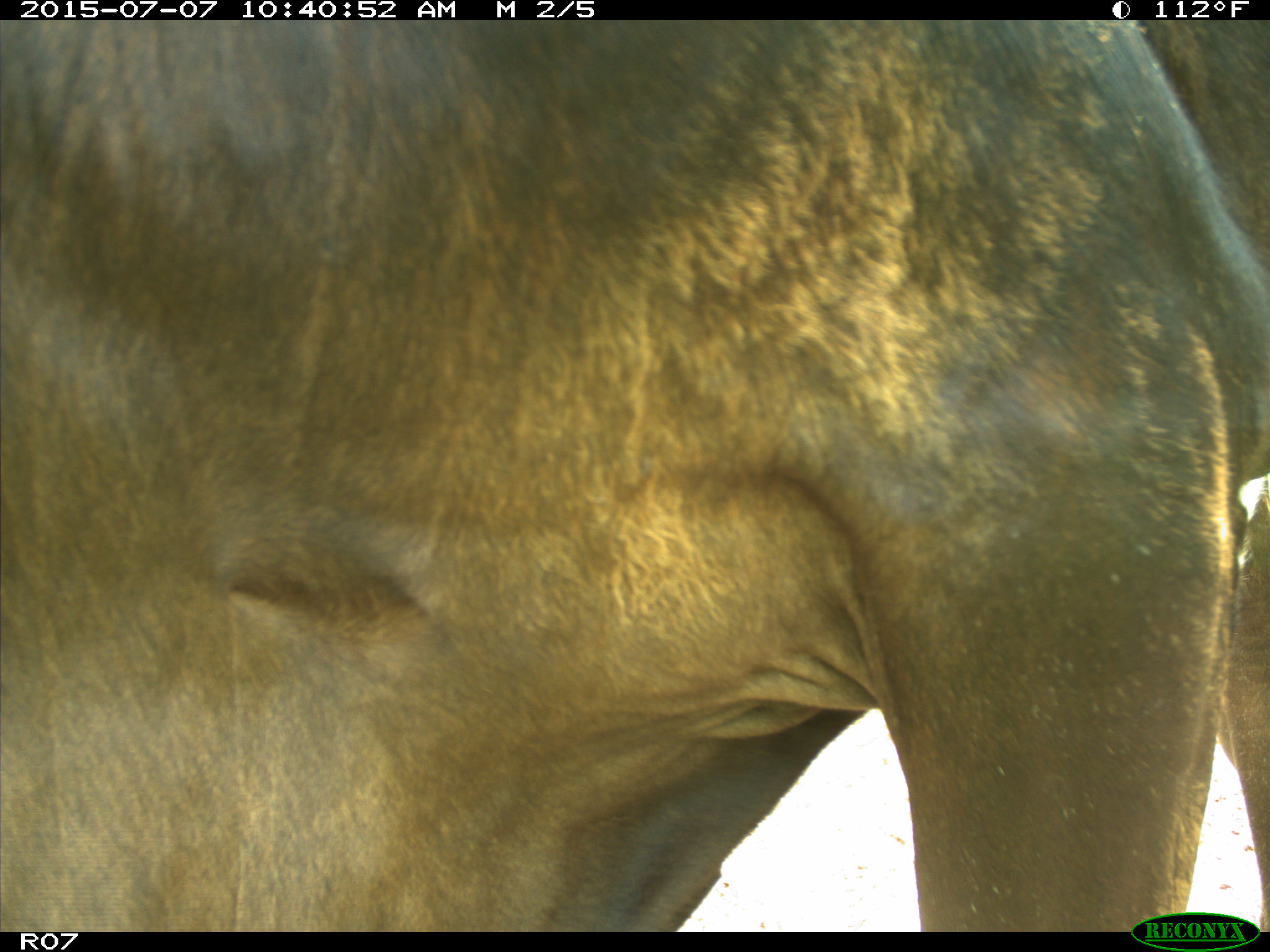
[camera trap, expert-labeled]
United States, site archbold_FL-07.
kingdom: Animalia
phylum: Chordata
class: Mammalia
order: Artiodactyla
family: Bovidae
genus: Bos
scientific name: Bos taurus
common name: domestic cow